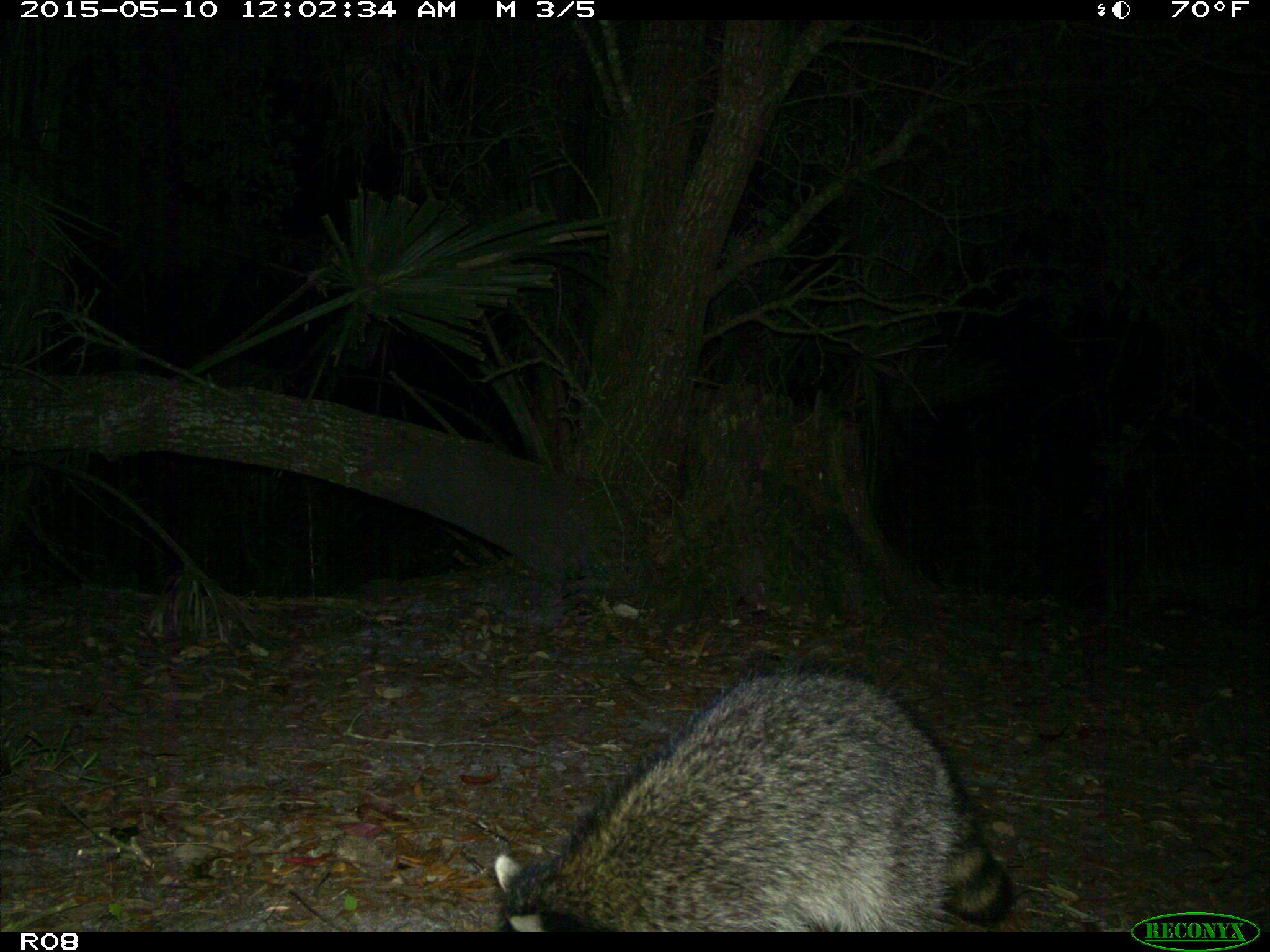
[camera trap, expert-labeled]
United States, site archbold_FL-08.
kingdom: Animalia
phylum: Chordata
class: Mammalia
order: Carnivora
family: Procyonidae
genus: Procyon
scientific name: Procyon lotor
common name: common raccoon